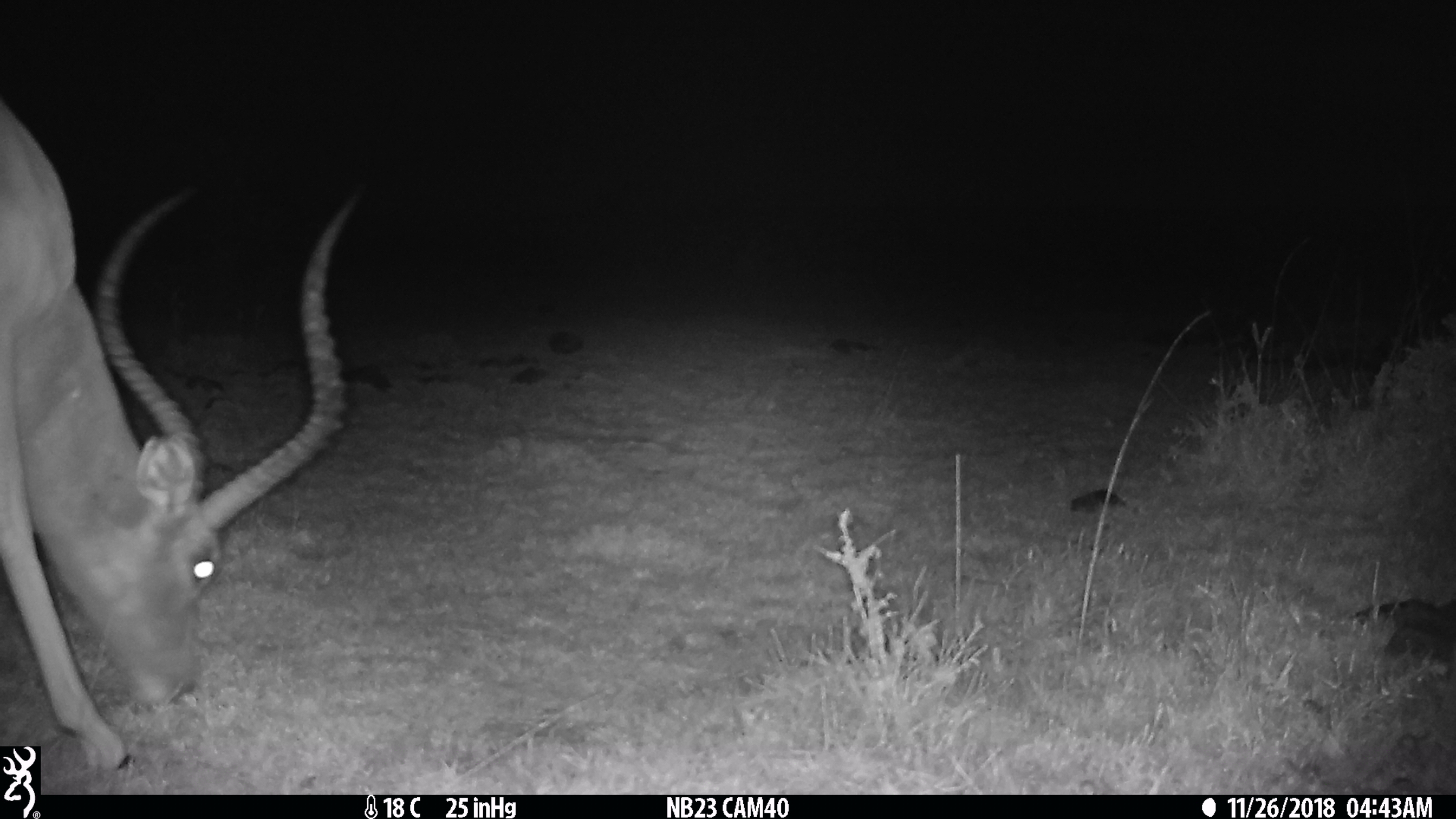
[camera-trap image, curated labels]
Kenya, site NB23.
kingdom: Animalia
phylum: Chordata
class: Mammalia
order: Artiodactyla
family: Bovidae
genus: Aepyceros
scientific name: Aepyceros melampus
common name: impala